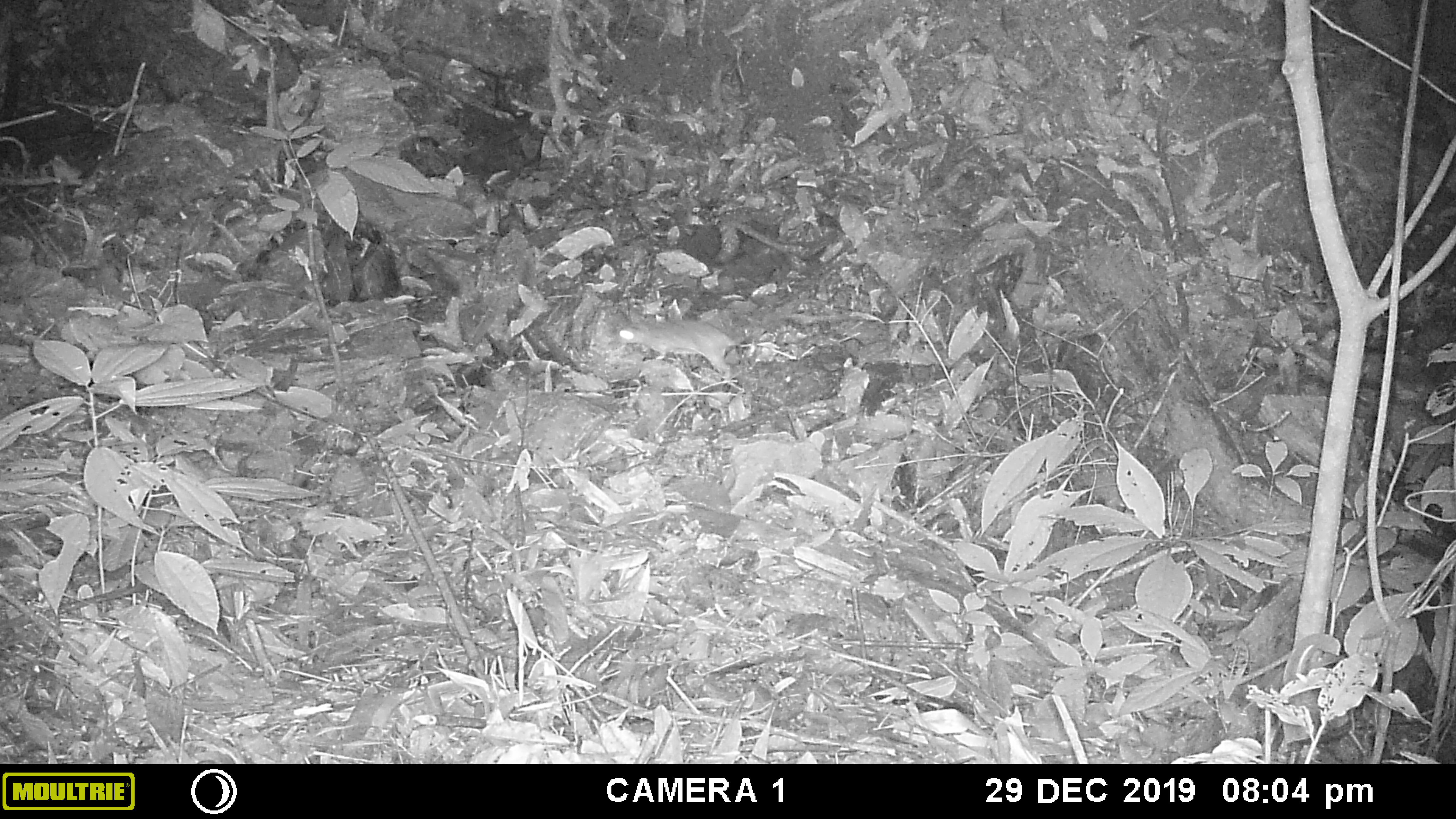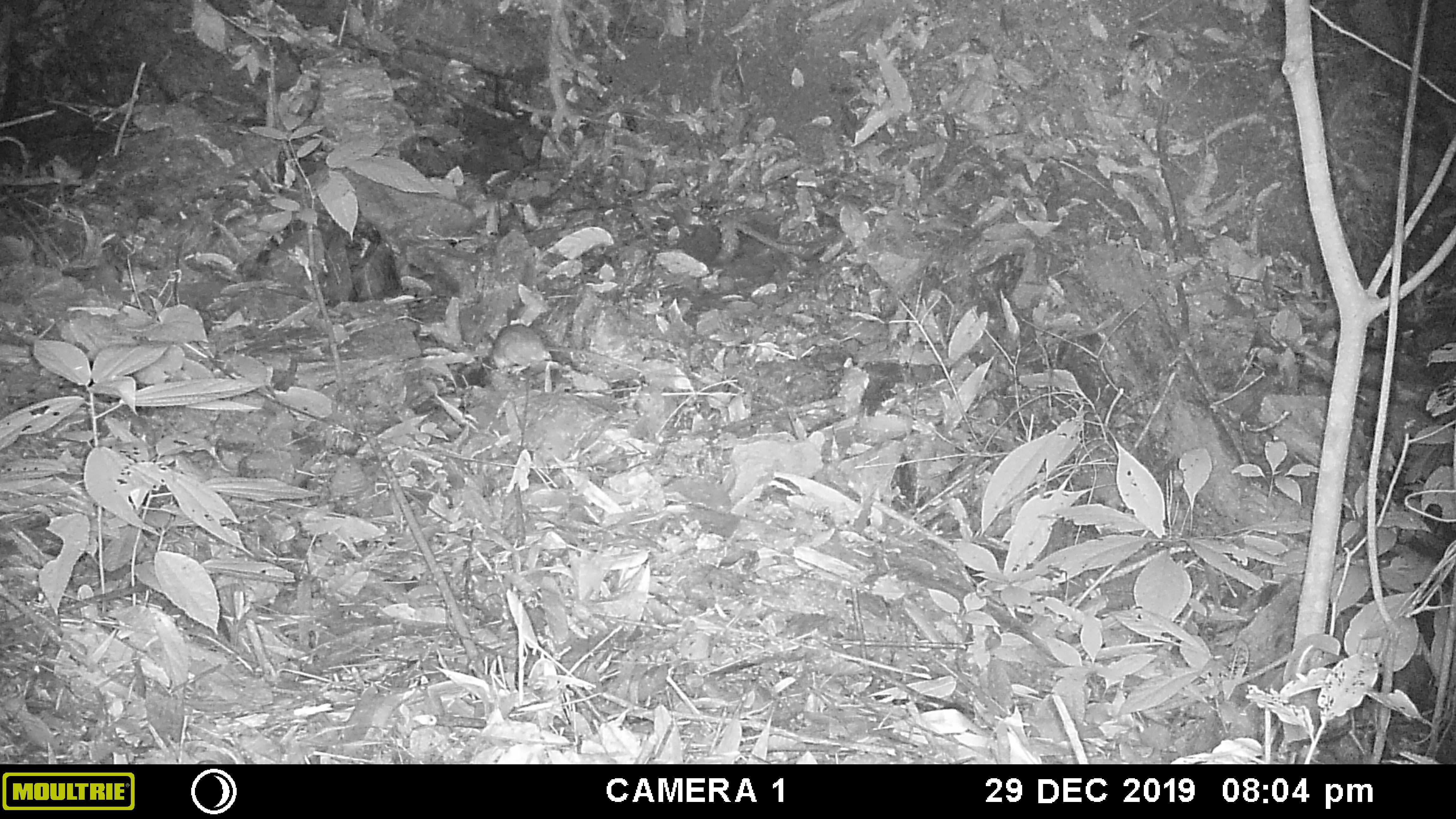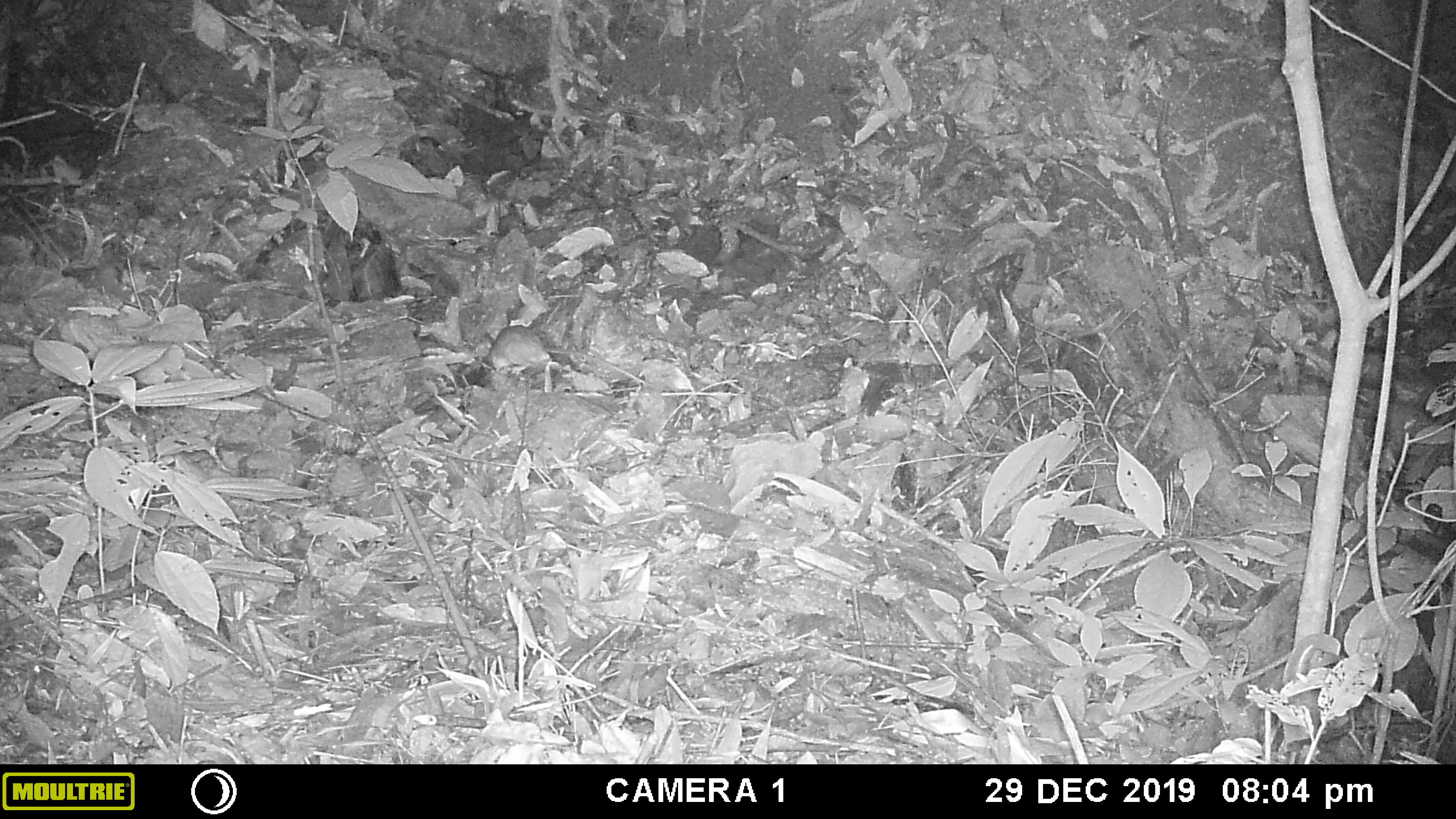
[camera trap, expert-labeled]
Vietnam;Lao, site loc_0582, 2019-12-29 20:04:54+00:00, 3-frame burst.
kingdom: Animalia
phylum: Chordata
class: Mammalia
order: Rodentia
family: Muridae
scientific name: Muridae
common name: old-world mice and rats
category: unidentified murid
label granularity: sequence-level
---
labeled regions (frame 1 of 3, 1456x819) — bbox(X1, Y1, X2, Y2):
unidentified murid: bbox(619, 319, 756, 379)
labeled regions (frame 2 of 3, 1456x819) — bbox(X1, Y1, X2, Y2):
unidentified murid: bbox(488, 323, 553, 376)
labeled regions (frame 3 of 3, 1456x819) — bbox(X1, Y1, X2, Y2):
unidentified murid: bbox(474, 324, 550, 375)